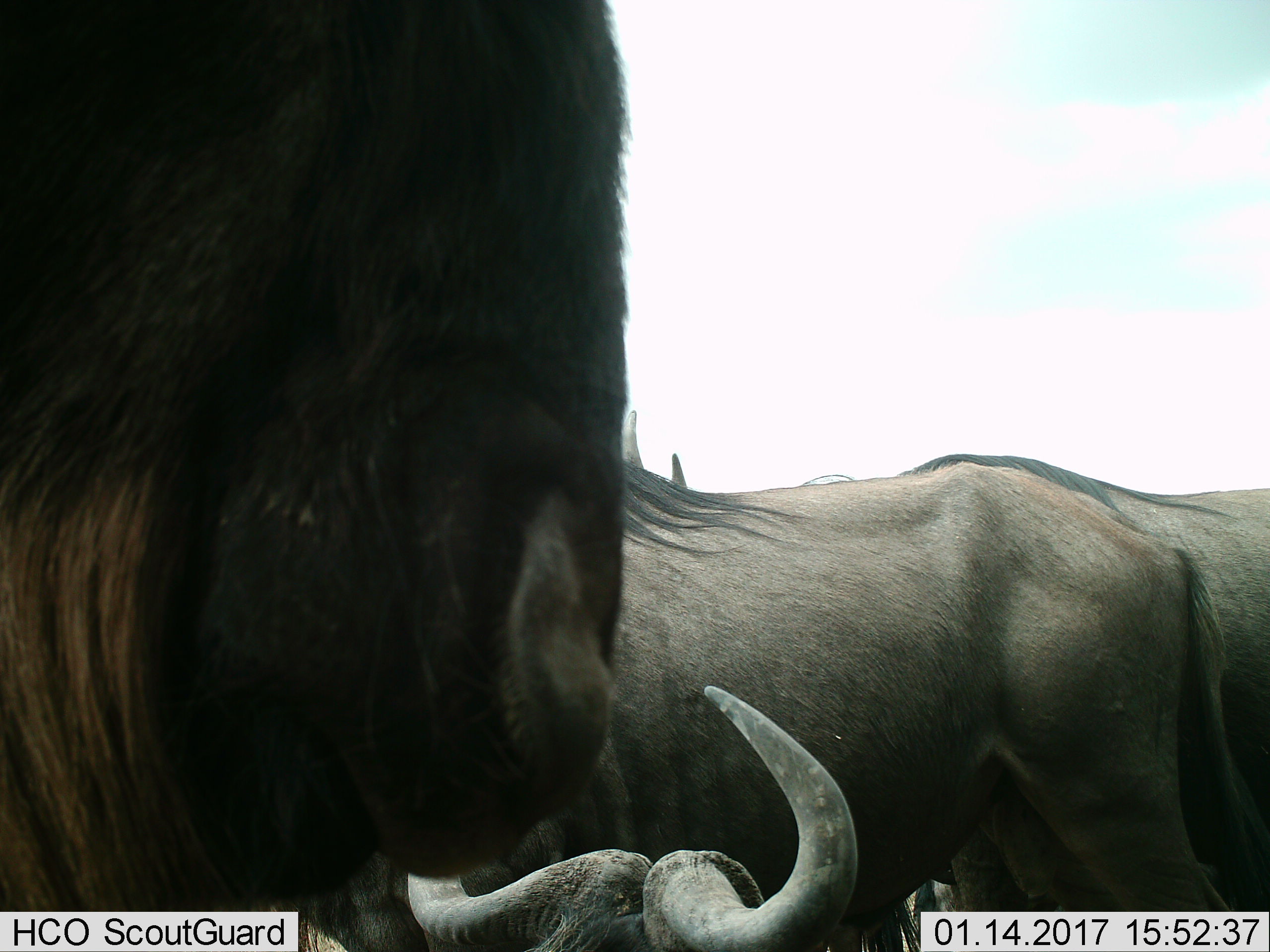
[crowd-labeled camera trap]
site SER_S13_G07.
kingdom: Animalia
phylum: Chordata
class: Mammalia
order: Artiodactyla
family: Bovidae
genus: Connochaetes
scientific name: Connochaetes taurinus taurinus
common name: blue wildebeest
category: wildebeestblue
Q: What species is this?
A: Wildebeestblue (blue wildebeest) (Connochaetes taurinus taurinus).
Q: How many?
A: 4.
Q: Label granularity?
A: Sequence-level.